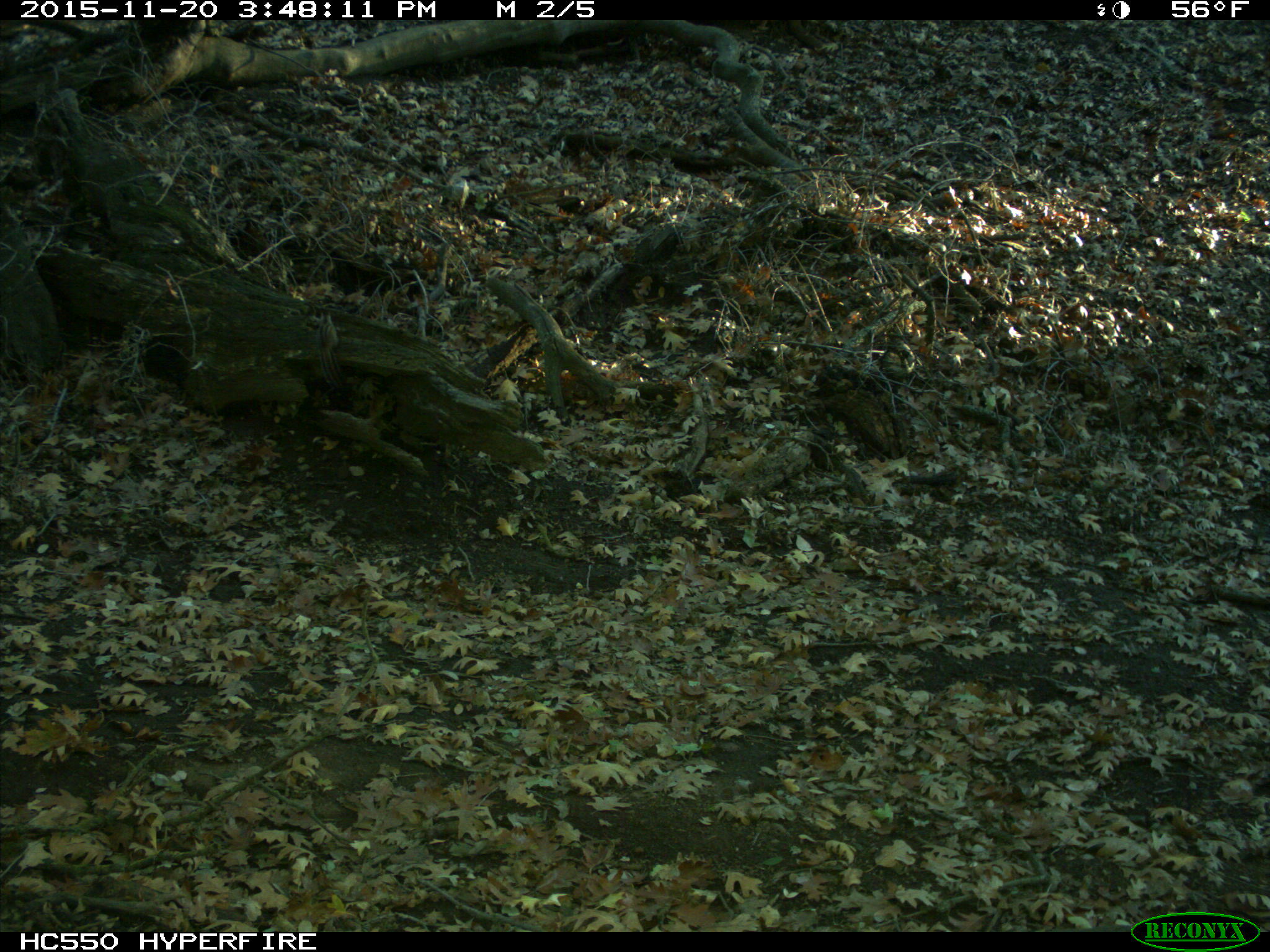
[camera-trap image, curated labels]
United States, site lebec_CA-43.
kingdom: Animalia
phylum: Chordata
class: Mammalia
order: Rodentia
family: Sciuridae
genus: Tamias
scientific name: Tamias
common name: chipmunk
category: unidentified chipmunk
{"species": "unidentified chipmunk (chipmunk) (Tamias)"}